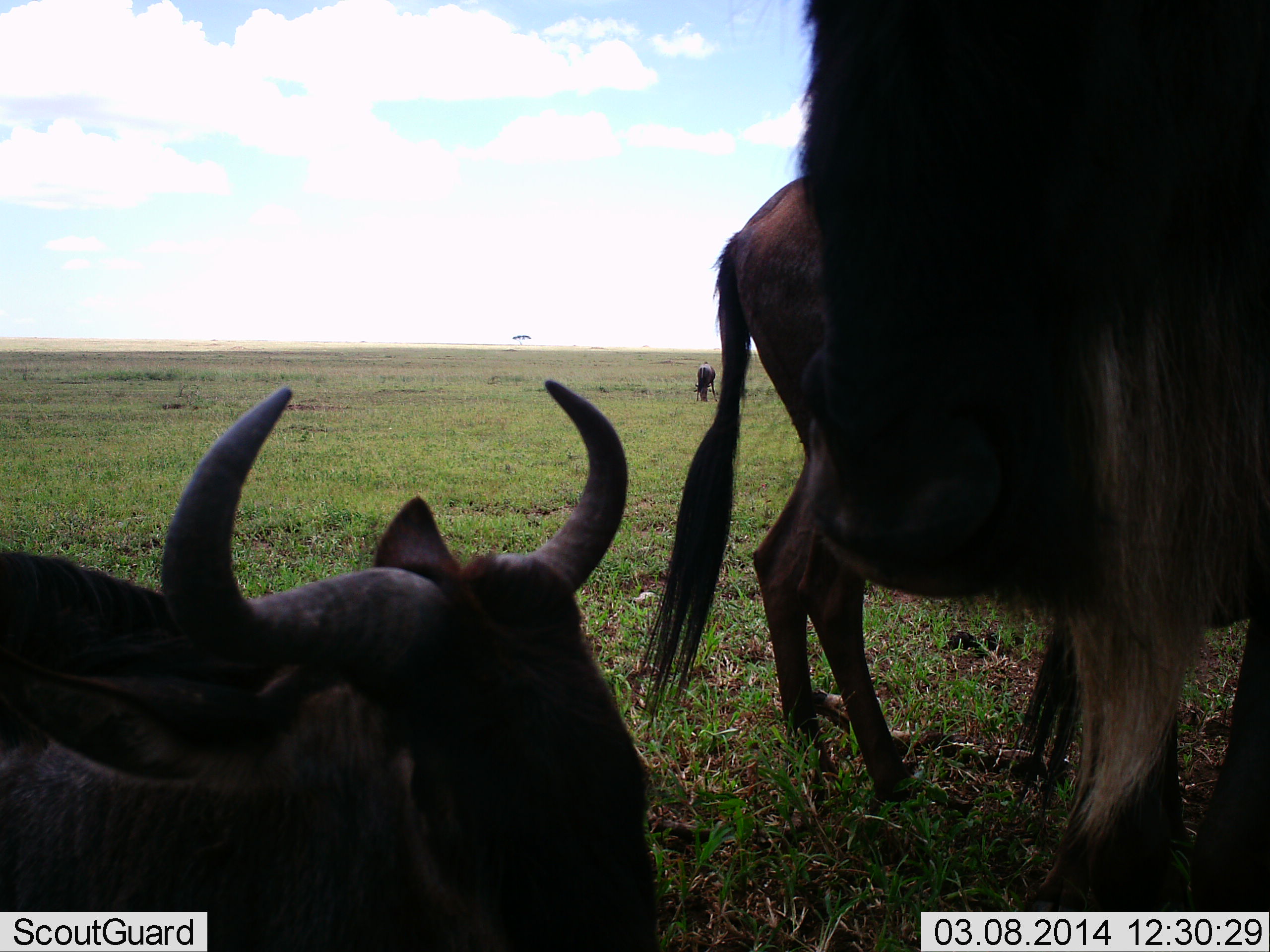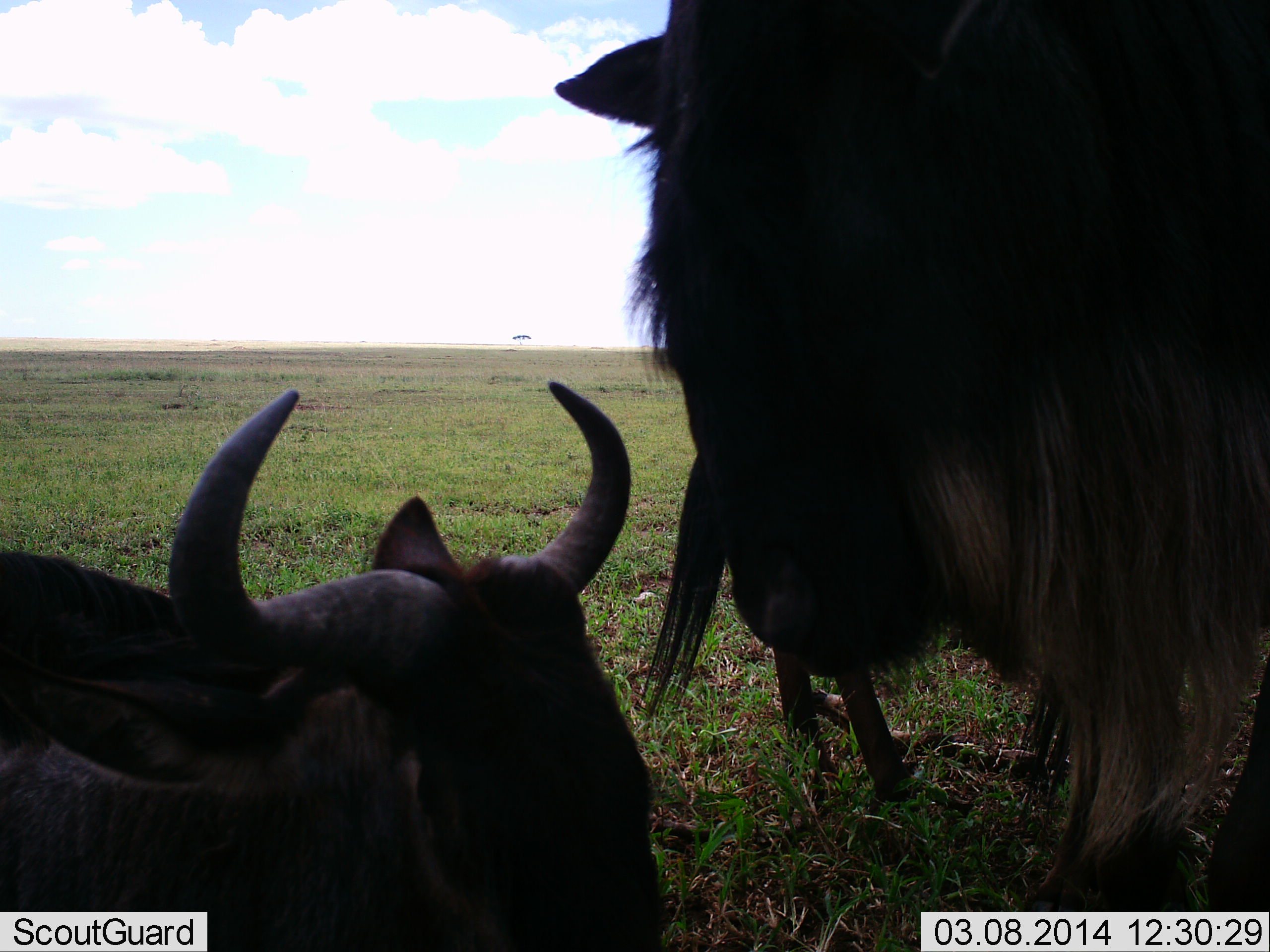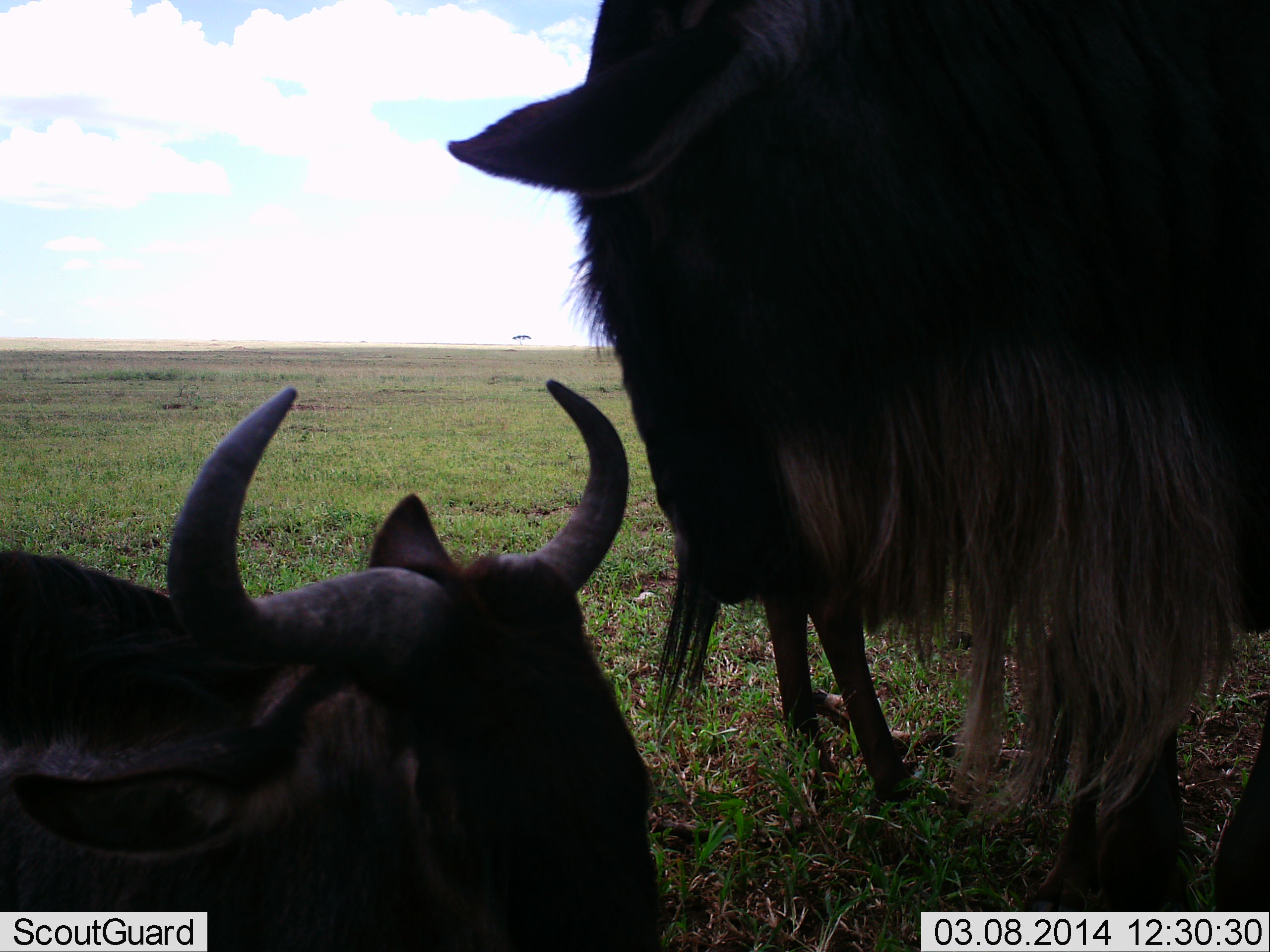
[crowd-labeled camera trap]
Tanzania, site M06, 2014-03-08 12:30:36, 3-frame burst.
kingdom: Animalia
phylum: Chordata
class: Mammalia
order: Artiodactyla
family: Bovidae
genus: Connochaetes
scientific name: Connochaetes taurinus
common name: blue wildebeest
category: wildebeest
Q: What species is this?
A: Wildebeest (blue wildebeest) (Connochaetes taurinus).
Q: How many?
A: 4.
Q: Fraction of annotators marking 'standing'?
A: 90%.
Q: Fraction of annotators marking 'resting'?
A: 90%.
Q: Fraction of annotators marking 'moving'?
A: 10%.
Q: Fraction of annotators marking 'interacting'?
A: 0%.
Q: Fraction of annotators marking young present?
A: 0%.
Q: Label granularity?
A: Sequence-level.